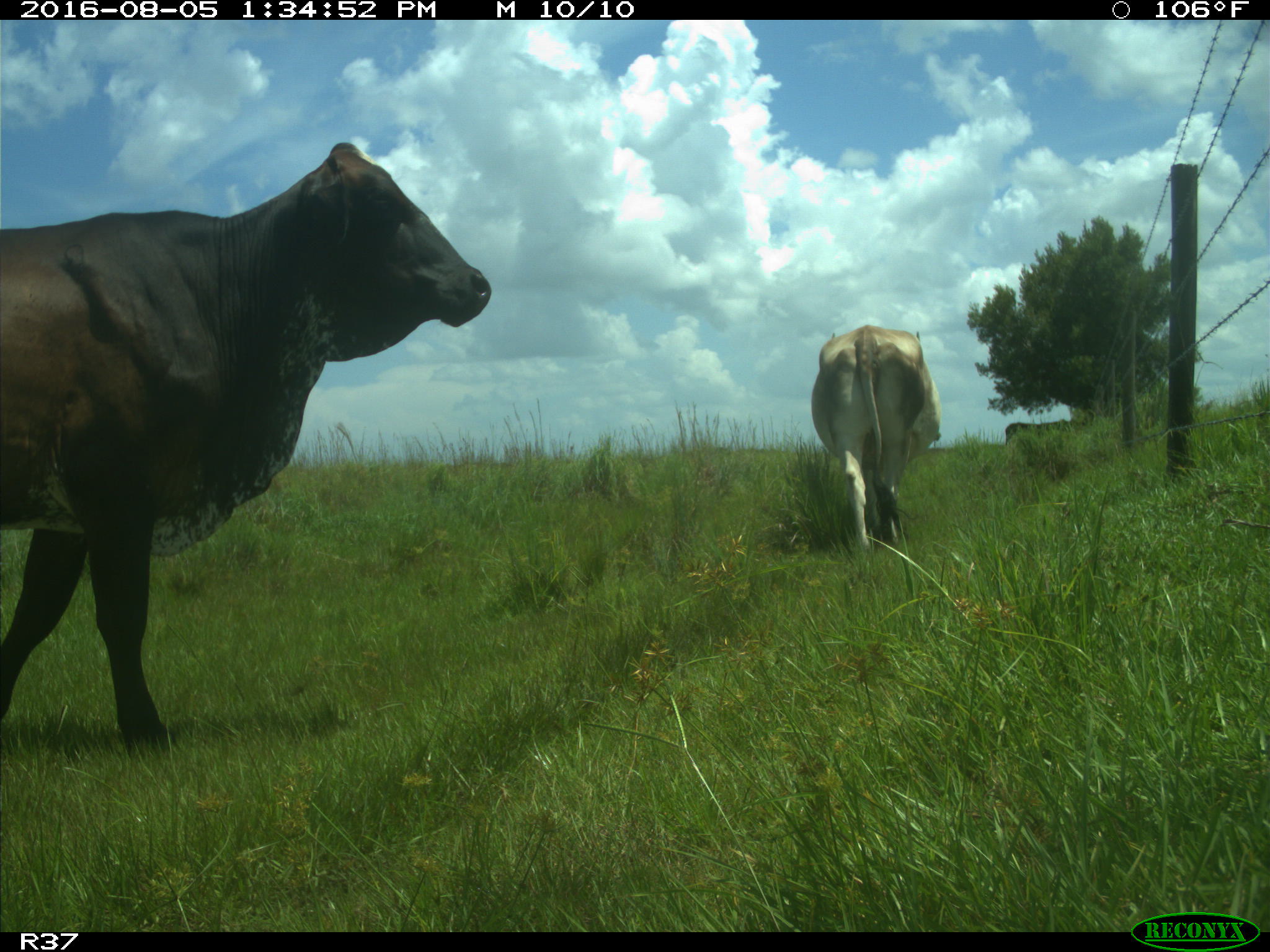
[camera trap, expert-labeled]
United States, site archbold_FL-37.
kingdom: Animalia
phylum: Chordata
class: Mammalia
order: Artiodactyla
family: Bovidae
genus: Bos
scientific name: Bos taurus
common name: domestic cow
Bos taurus (domestic cow).